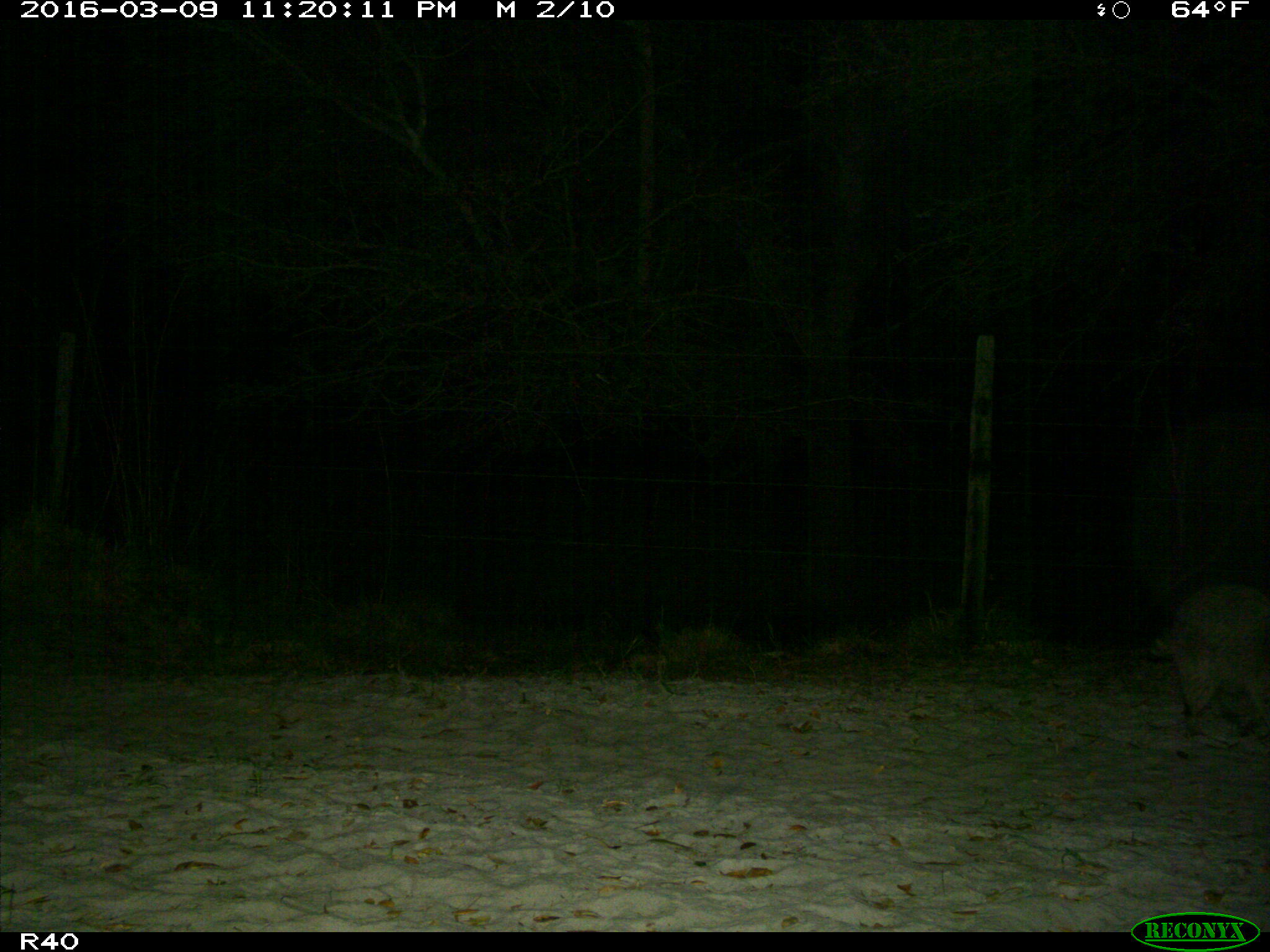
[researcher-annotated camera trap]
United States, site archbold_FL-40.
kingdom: Animalia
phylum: Chordata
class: Mammalia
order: Carnivora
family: Procyonidae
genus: Procyon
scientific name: Procyon lotor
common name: common raccoon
Procyon lotor (common raccoon).